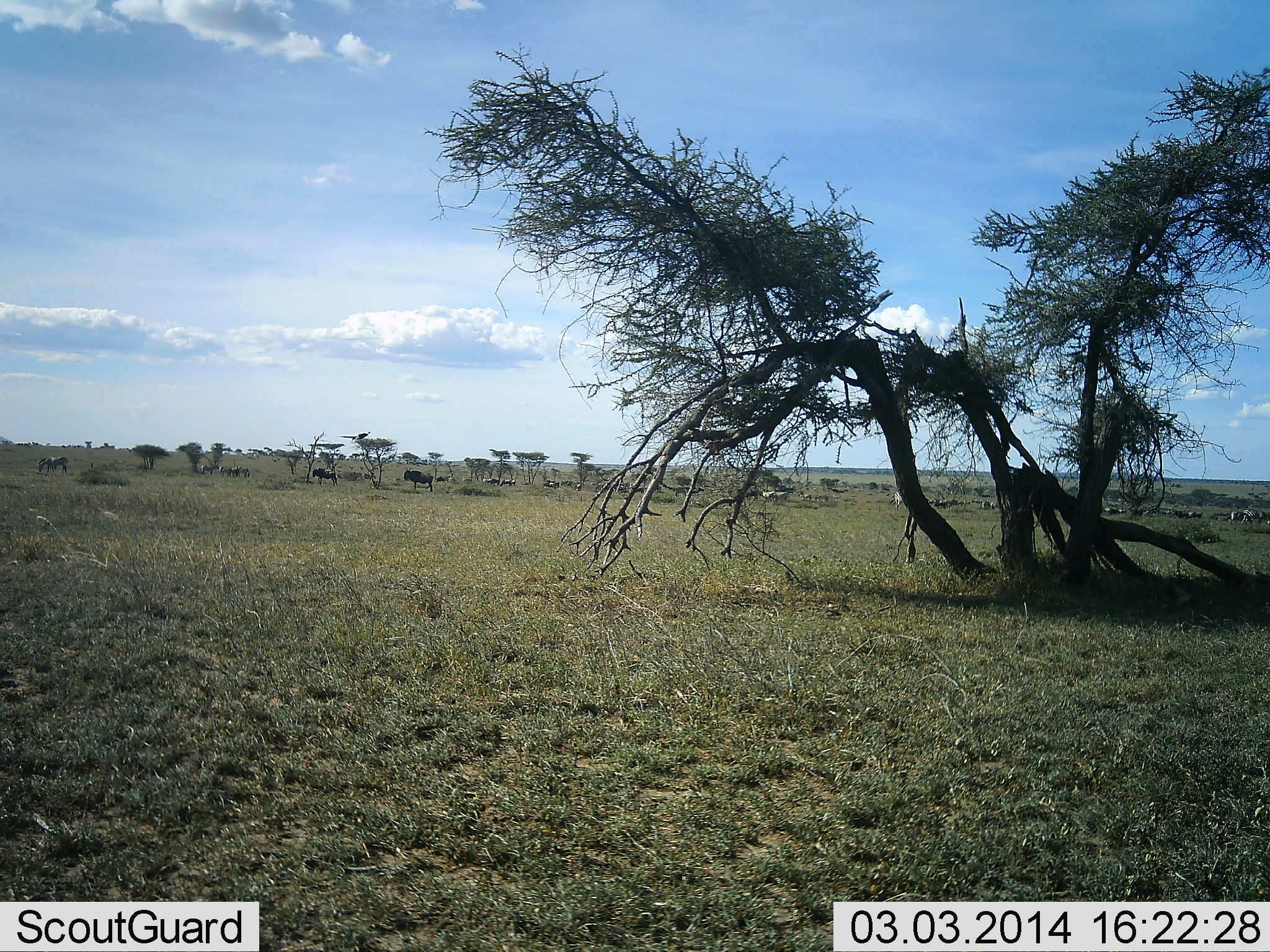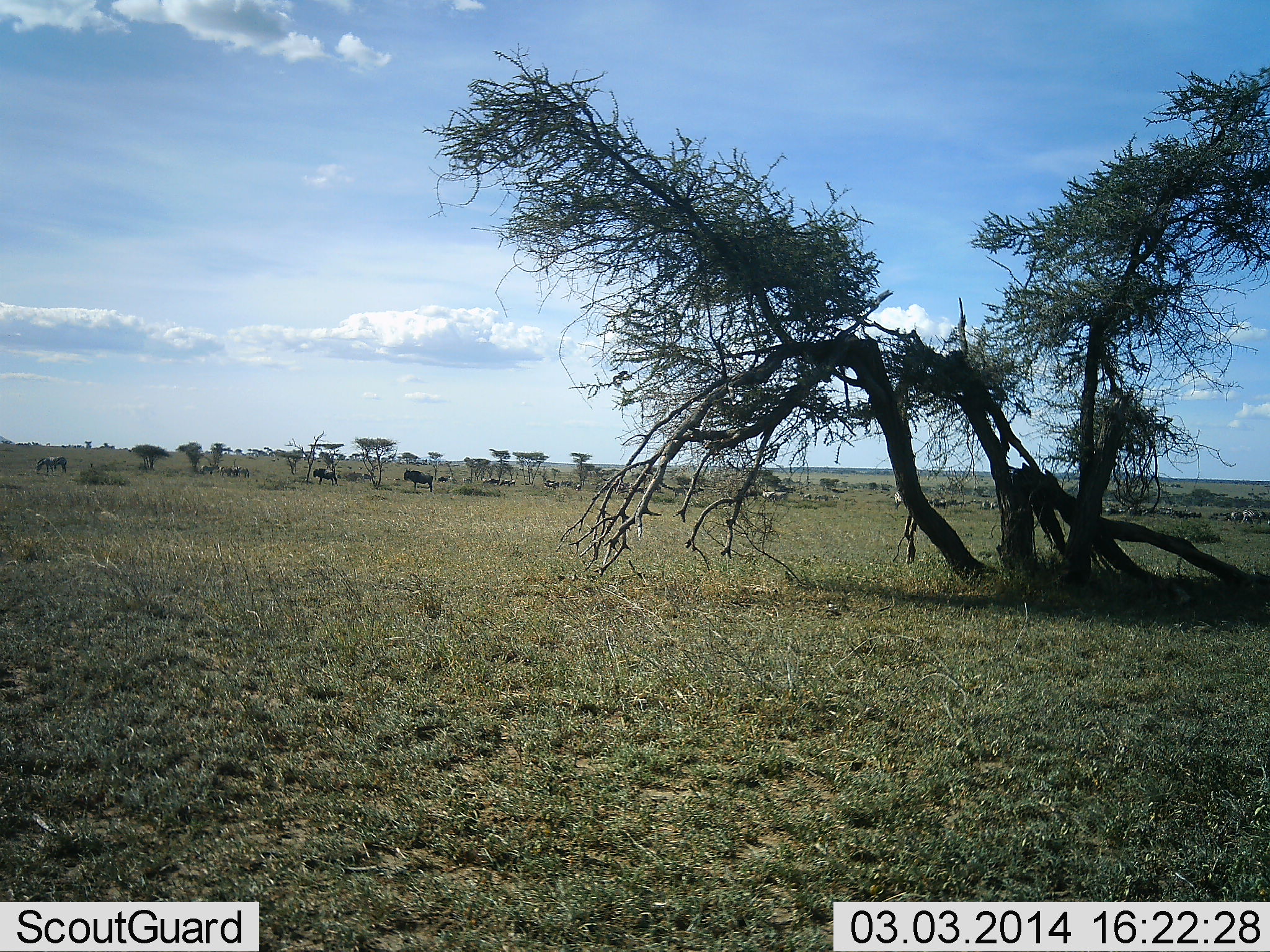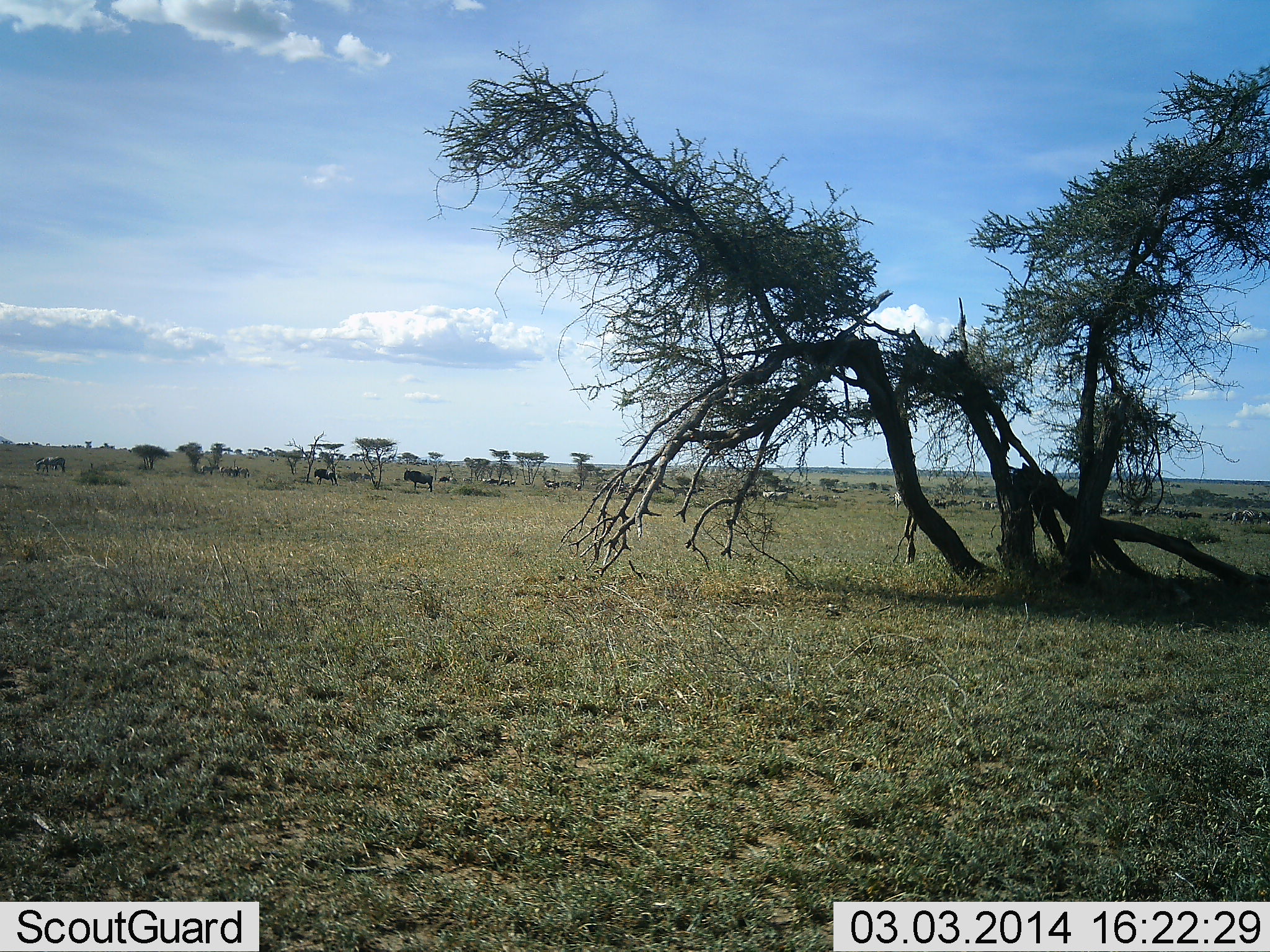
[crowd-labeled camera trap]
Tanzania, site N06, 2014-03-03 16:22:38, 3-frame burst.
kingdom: Animalia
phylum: Chordata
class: Aves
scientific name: Aves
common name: bird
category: otherbird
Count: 1.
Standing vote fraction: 0%.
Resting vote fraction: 0%.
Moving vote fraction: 100%.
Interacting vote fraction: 0%.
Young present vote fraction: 0%.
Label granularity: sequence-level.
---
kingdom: Animalia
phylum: Chordata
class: Mammalia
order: Artiodactyla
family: Bovidae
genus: Connochaetes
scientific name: Connochaetes taurinus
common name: blue wildebeest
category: wildebeest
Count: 11-50.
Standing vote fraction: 80%.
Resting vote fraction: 13%.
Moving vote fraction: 13%.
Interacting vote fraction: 0%.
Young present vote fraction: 0%.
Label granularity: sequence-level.